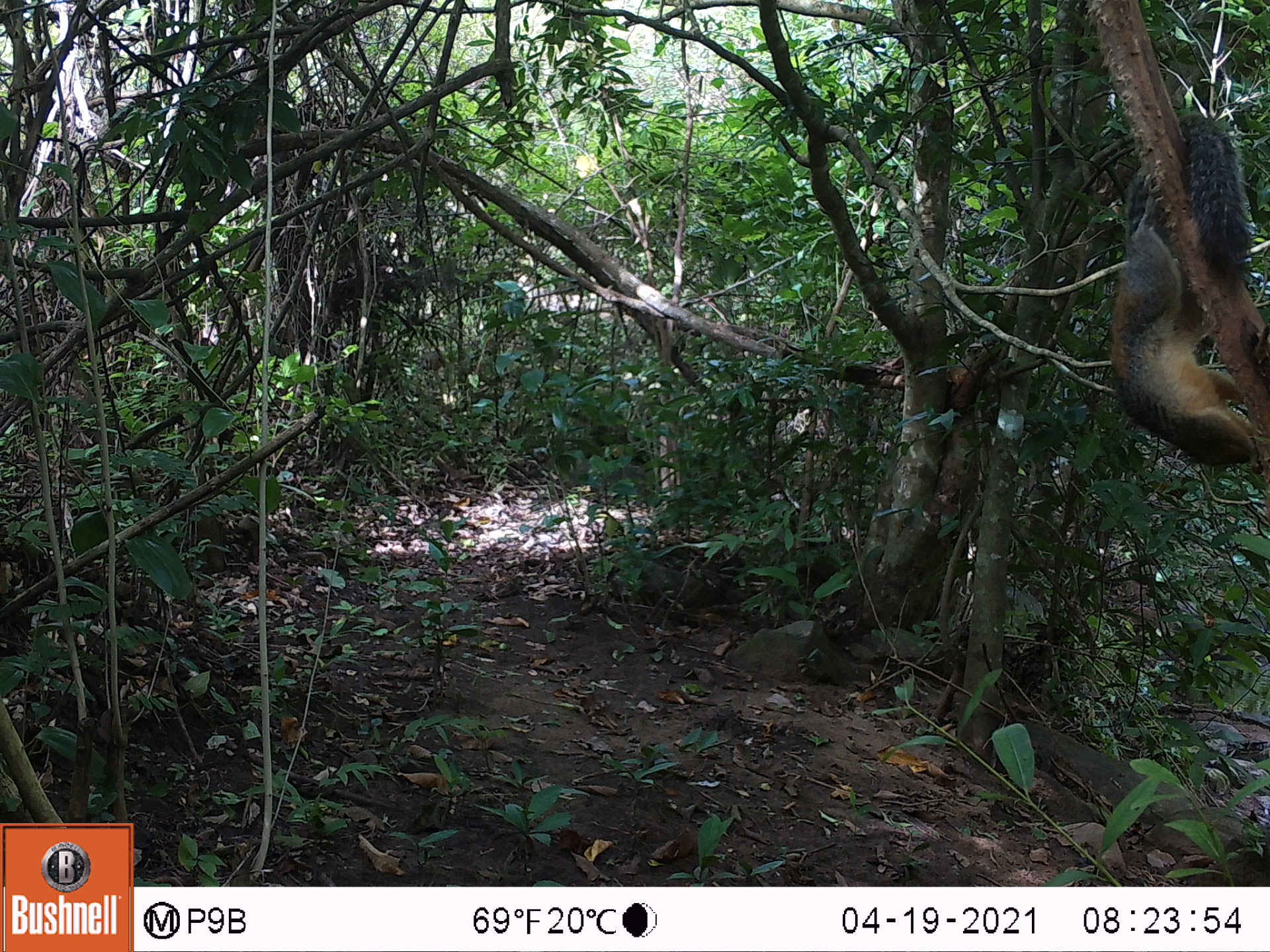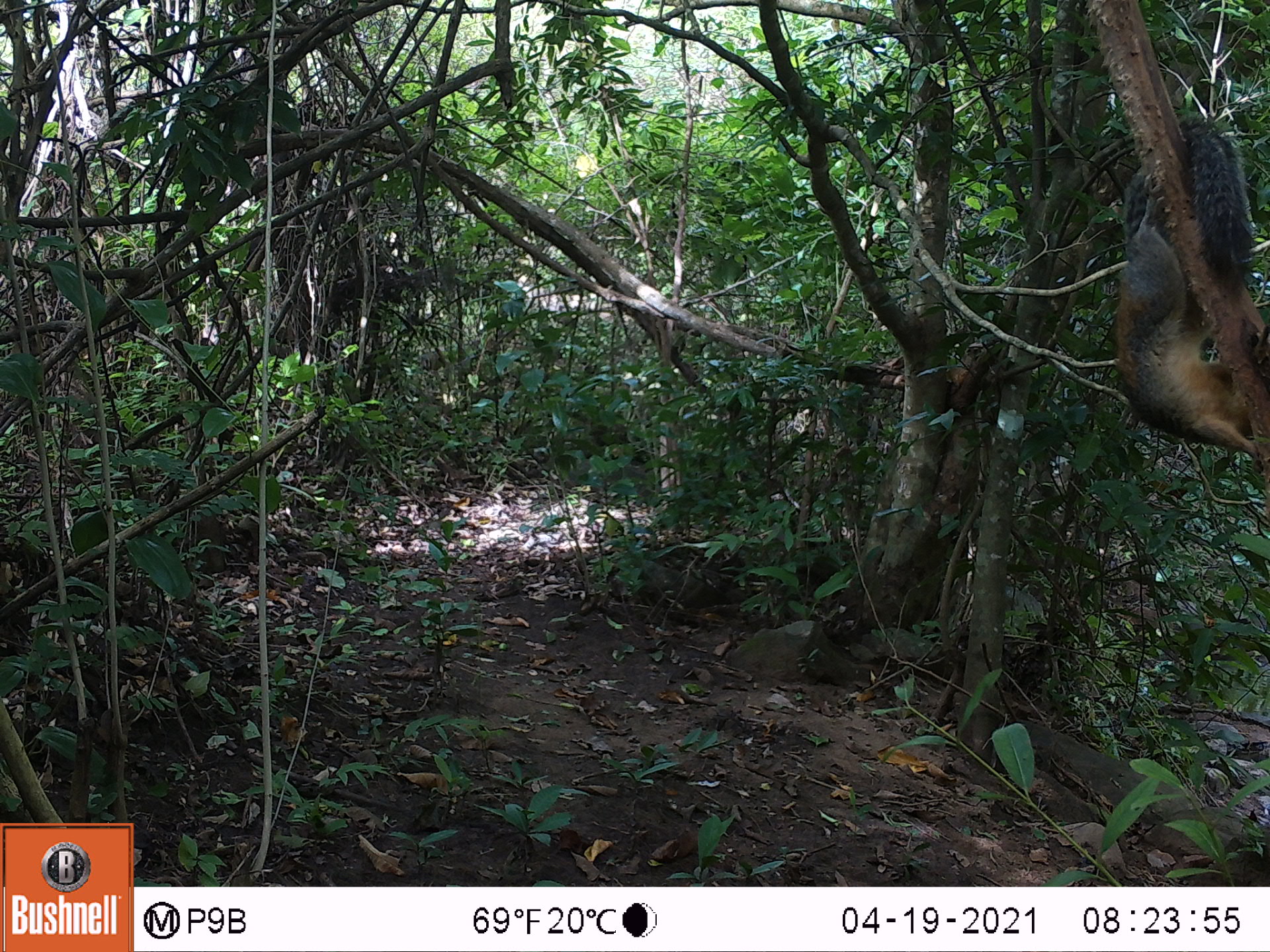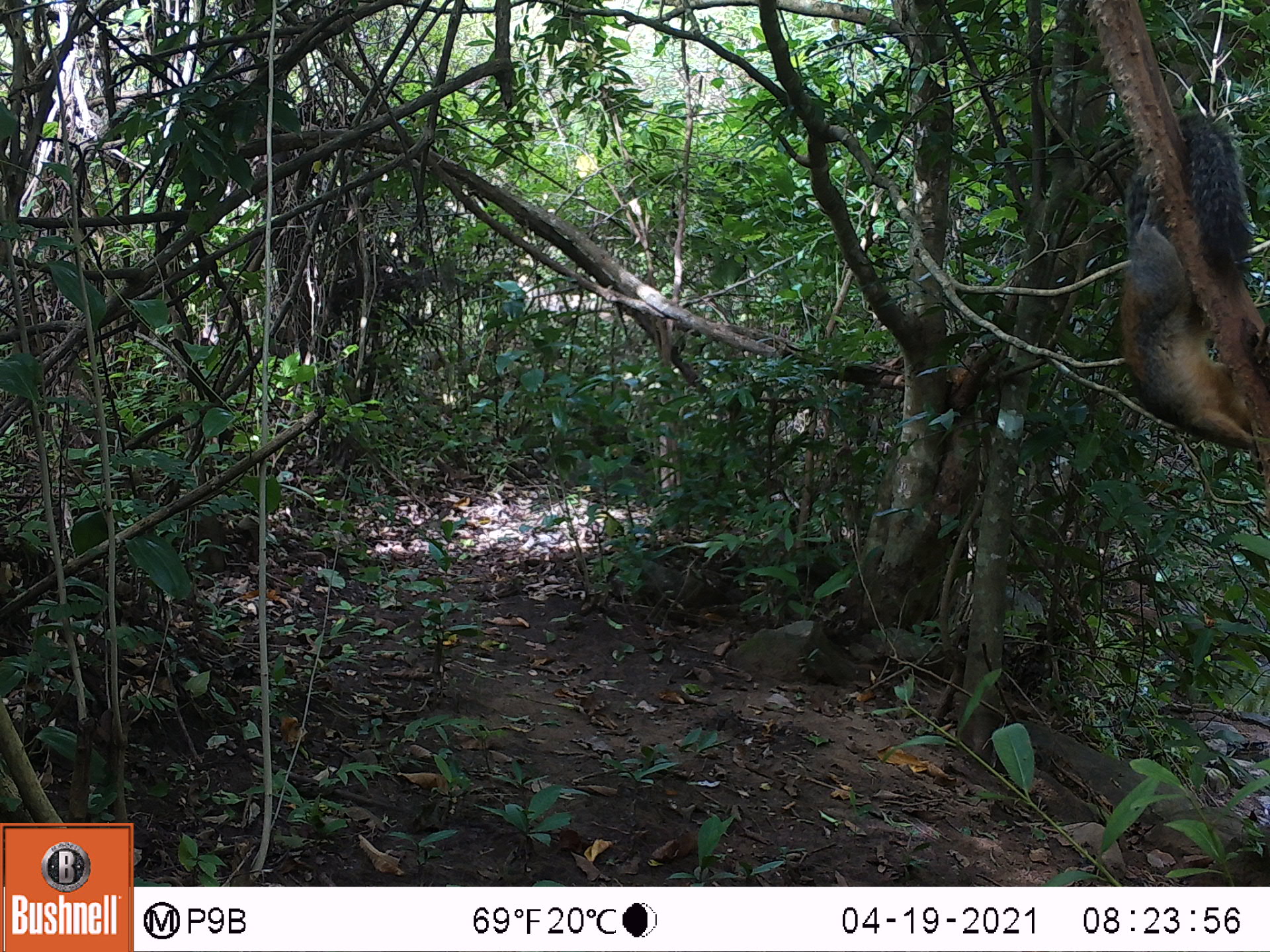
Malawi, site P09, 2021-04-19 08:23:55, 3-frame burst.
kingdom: Animalia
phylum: Chordata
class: Mammalia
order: Rodentia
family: Sciuridae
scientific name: Sciuridae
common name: squirrel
Squirrel (Sciuridae), count 1.